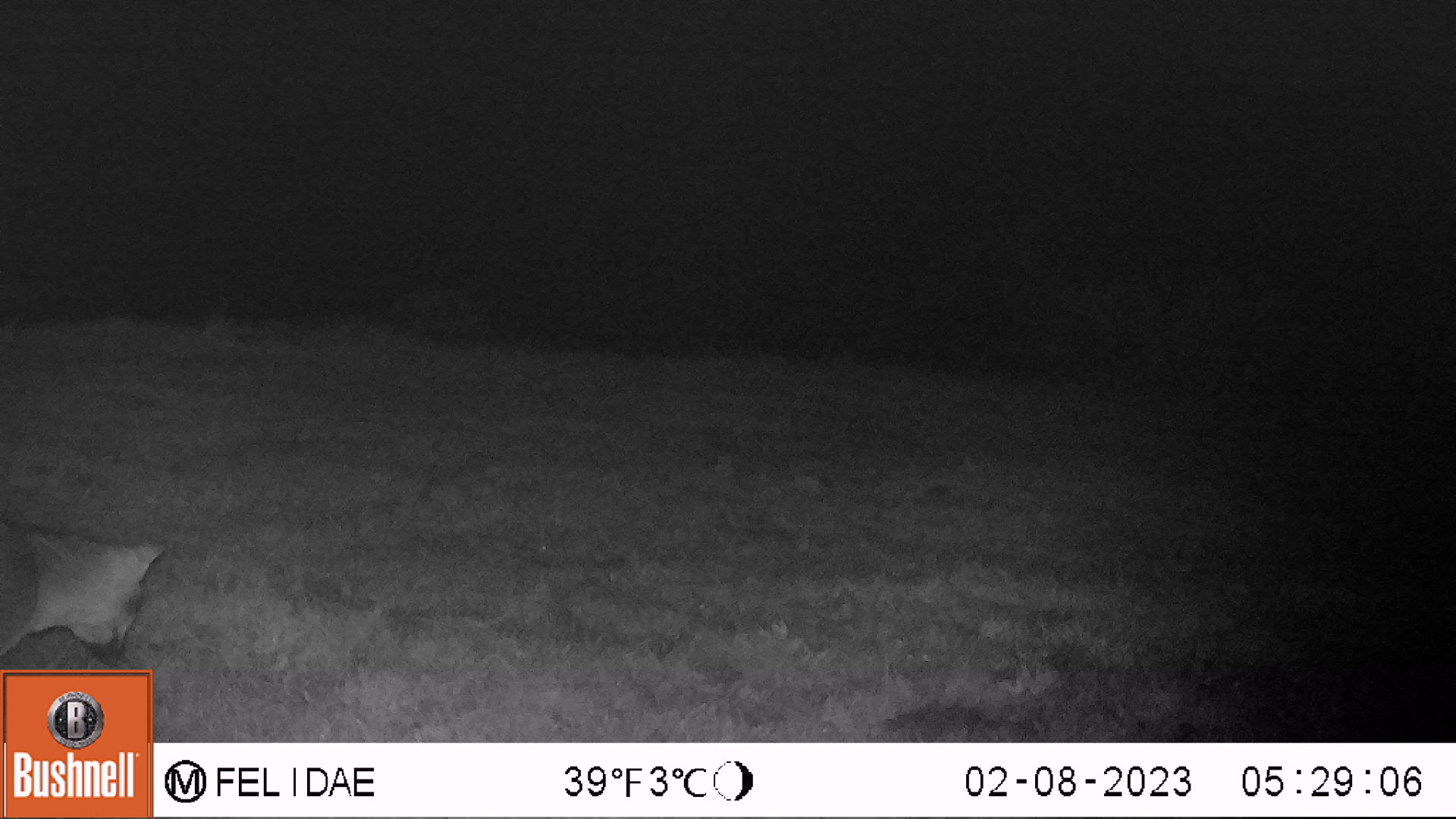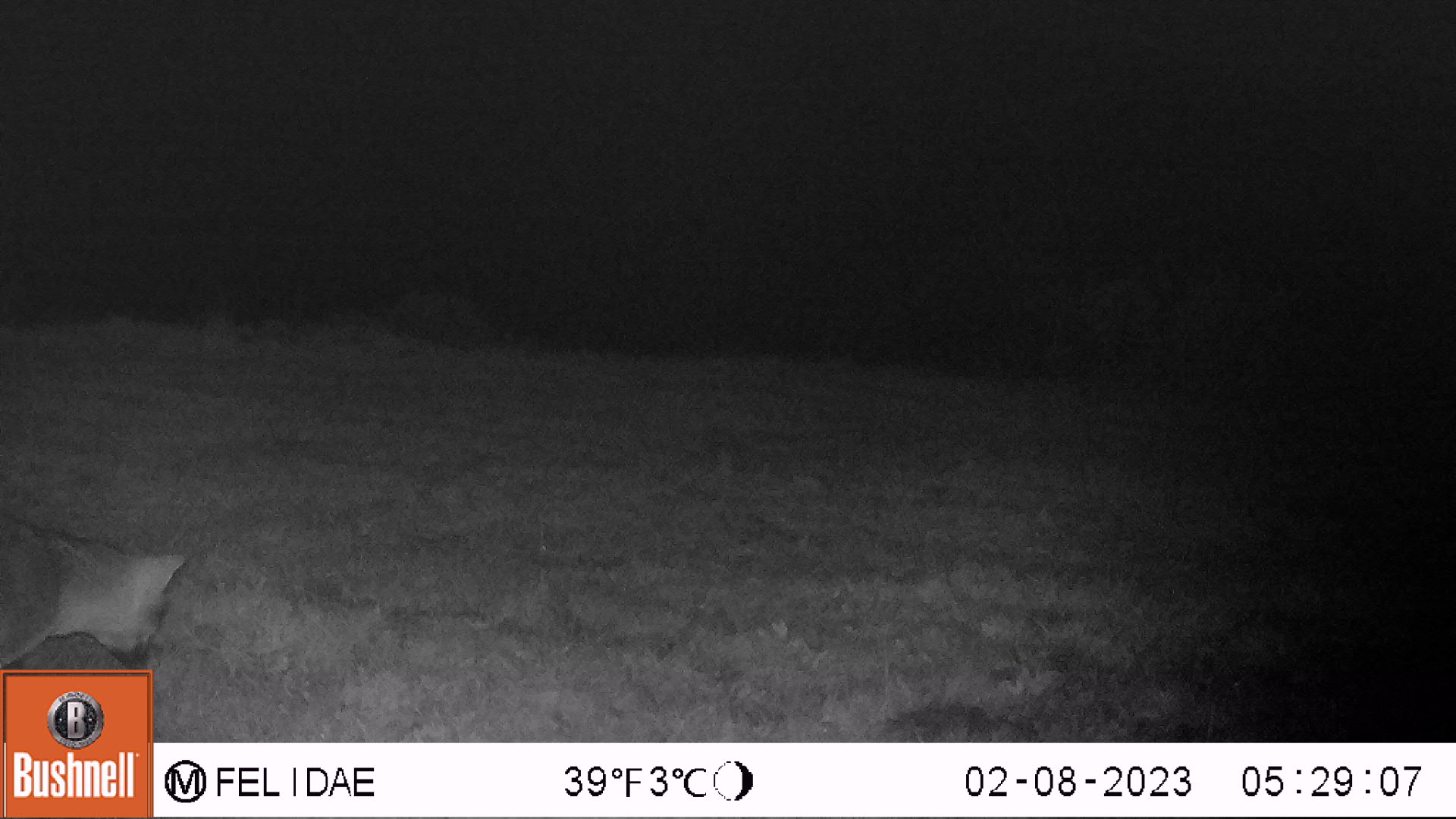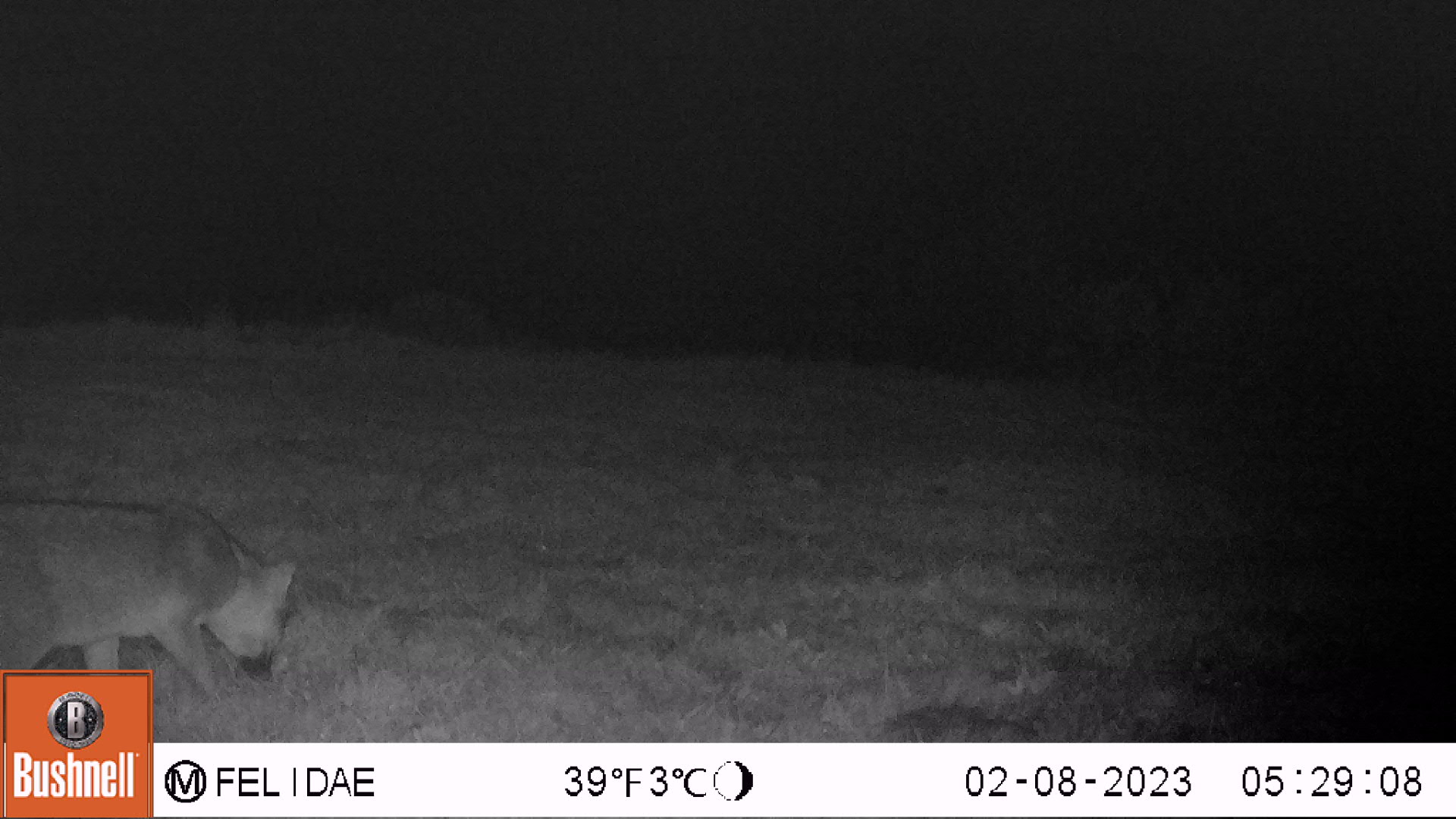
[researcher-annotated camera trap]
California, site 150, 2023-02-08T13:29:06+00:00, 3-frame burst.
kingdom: Animalia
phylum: Chordata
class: Mammalia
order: Carnivora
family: Canidae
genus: Urocyon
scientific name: Urocyon cinereoargenteus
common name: gray fox